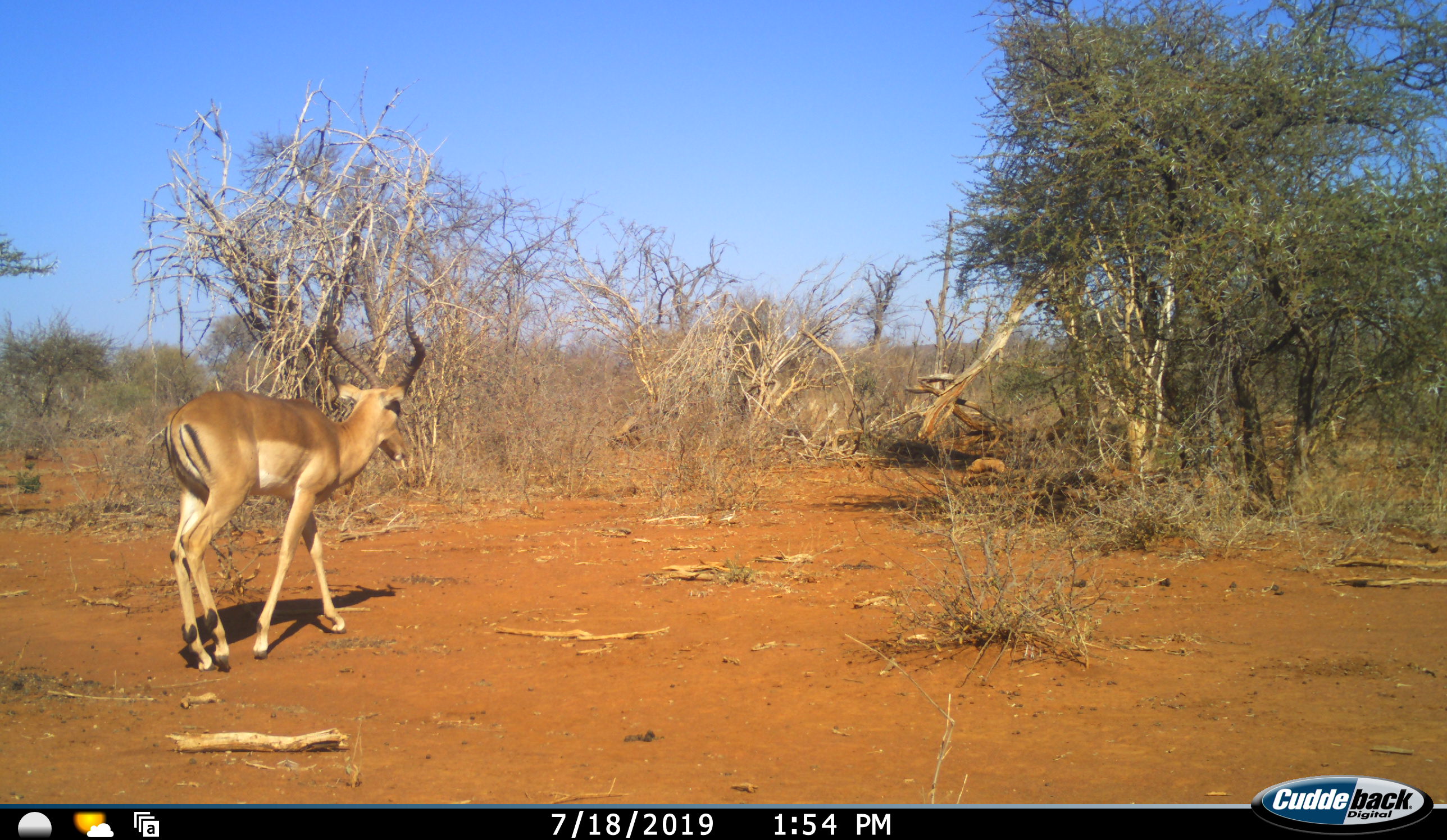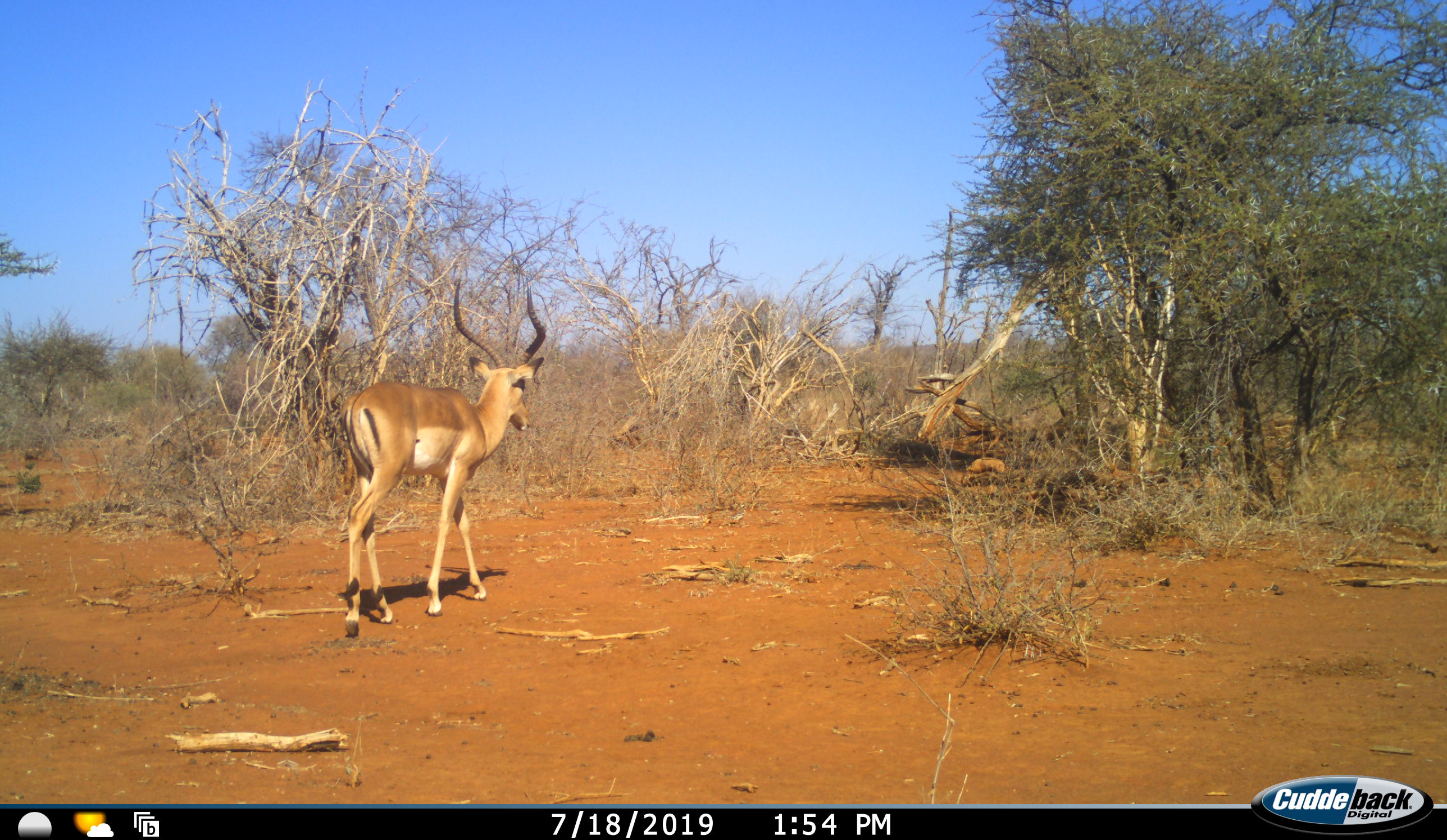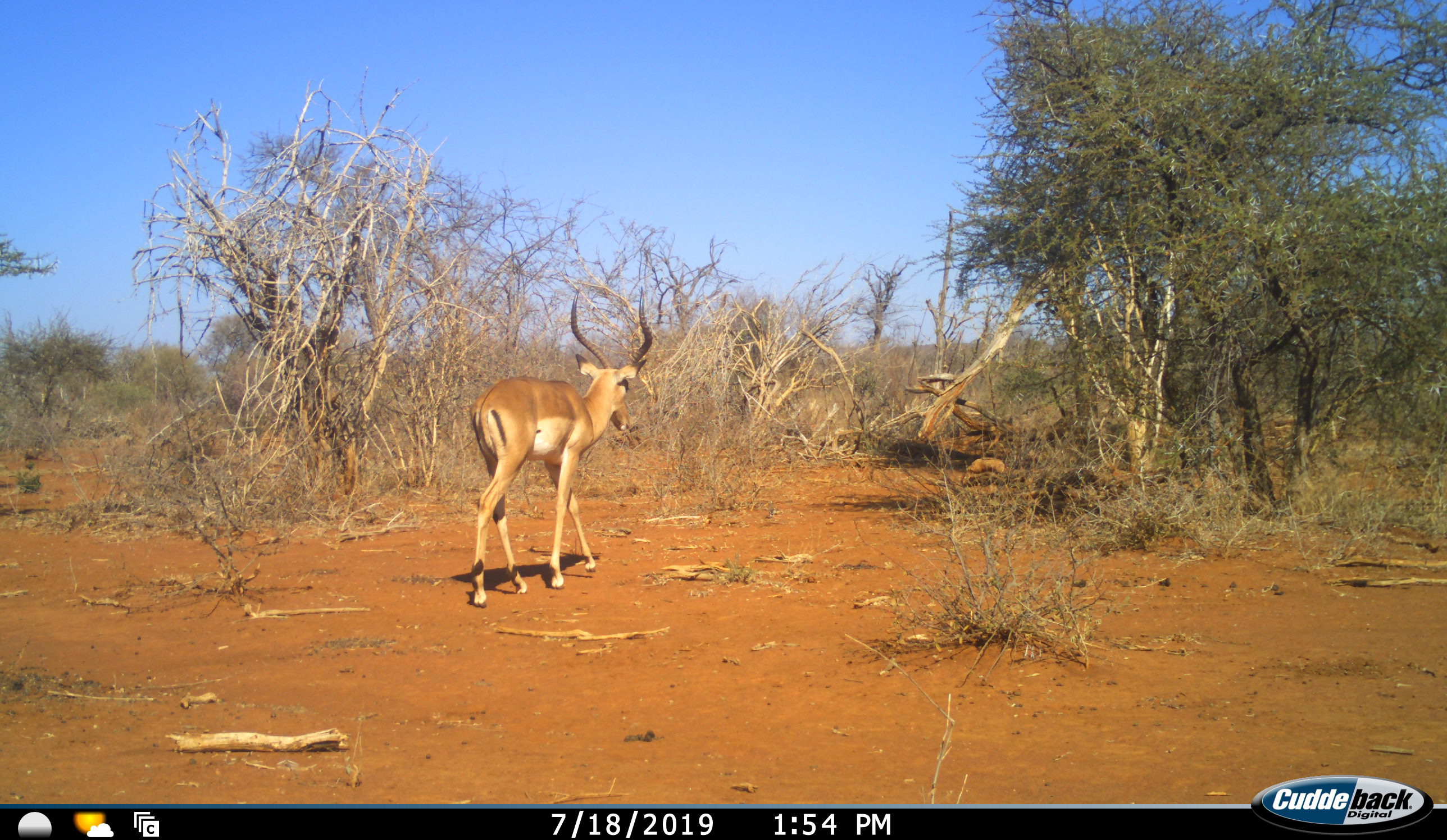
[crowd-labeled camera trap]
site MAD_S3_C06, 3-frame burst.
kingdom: Animalia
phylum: Chordata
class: Mammalia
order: Artiodactyla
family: Bovidae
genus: Aepyceros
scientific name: Aepyceros melampus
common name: impala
Impala (Aepyceros melampus), count 1. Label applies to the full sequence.